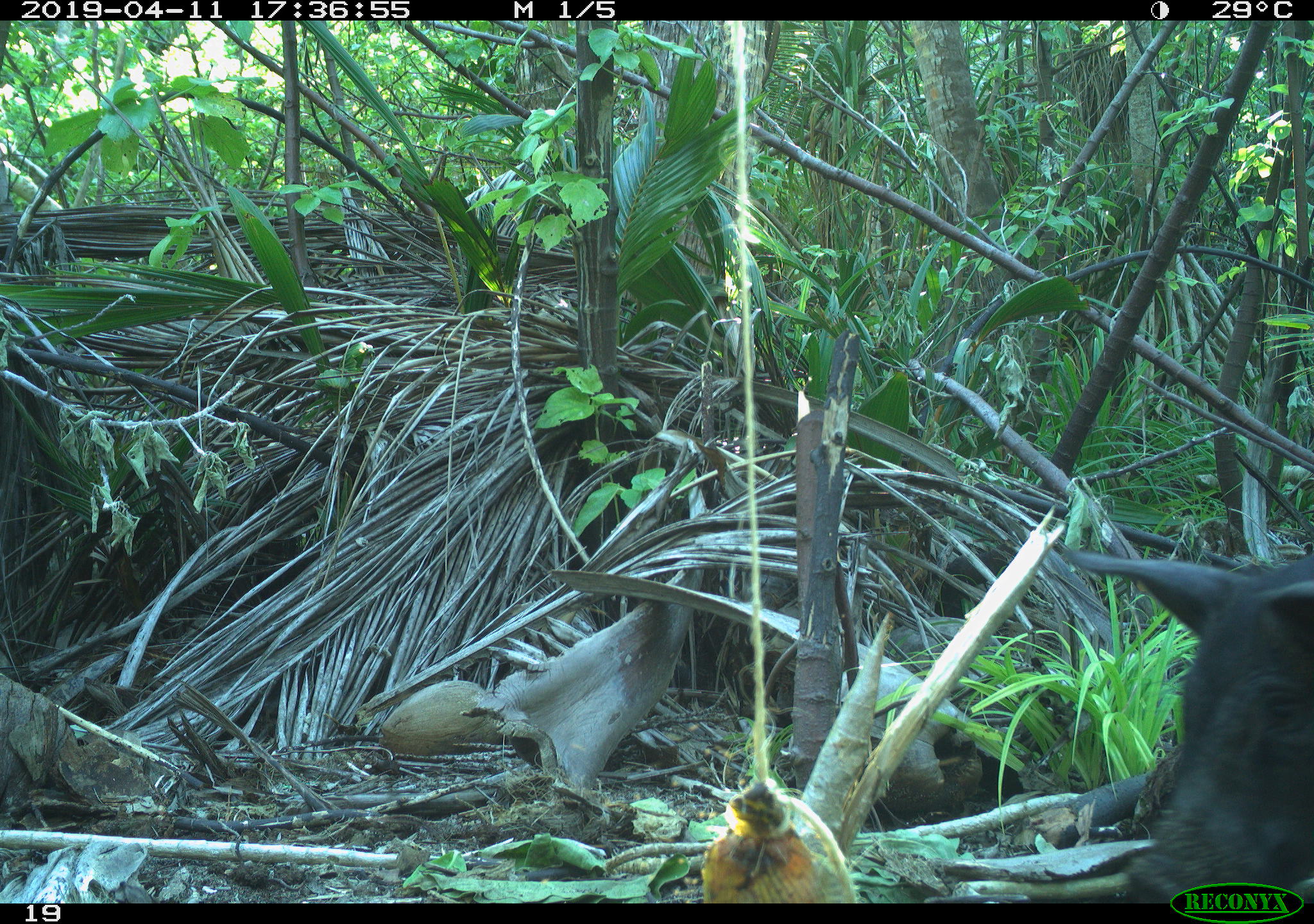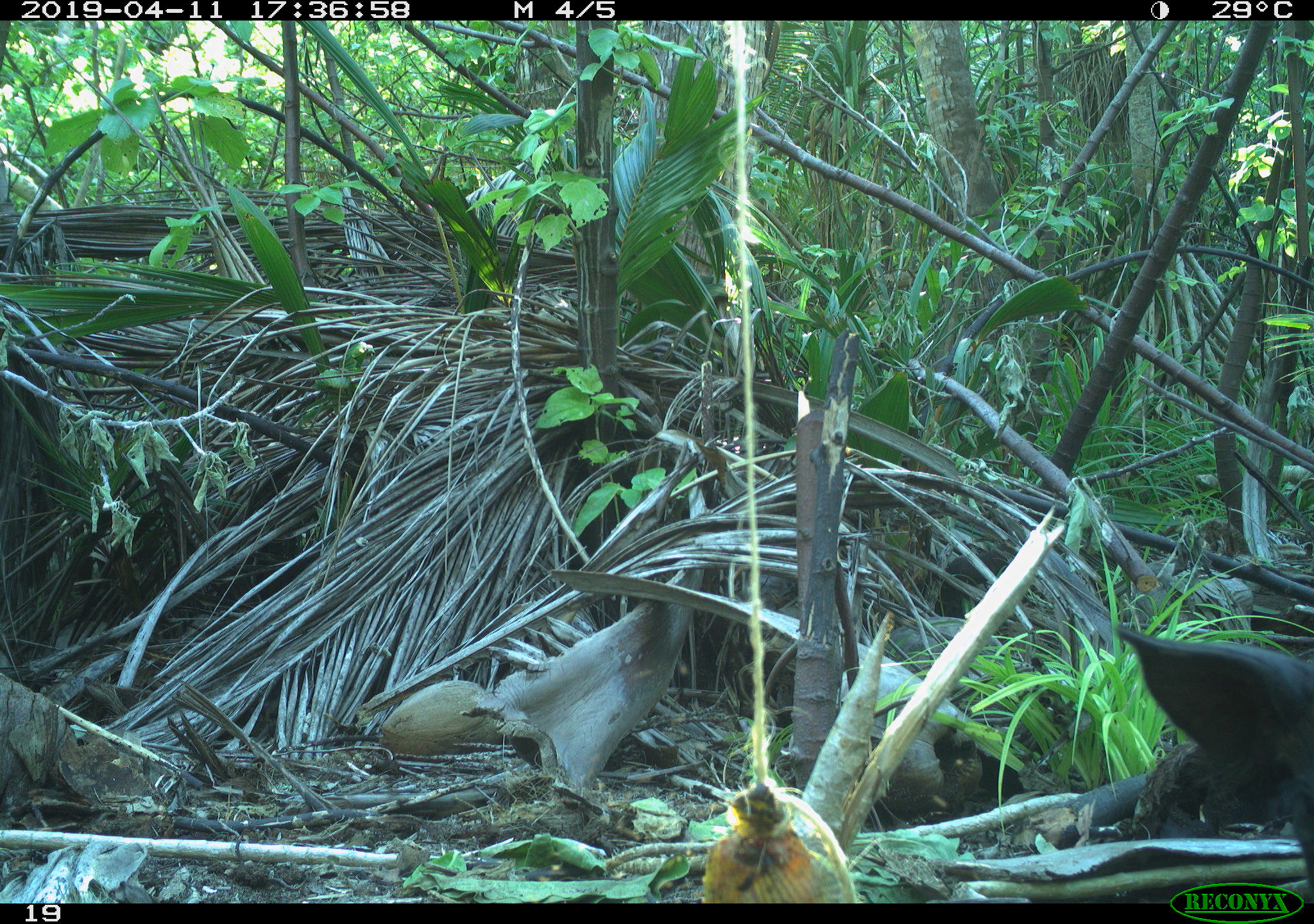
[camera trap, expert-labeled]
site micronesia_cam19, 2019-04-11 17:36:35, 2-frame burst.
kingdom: Animalia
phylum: Chordata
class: Mammalia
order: Artiodactyla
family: Suidae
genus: Sus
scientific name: Sus scrofa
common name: pig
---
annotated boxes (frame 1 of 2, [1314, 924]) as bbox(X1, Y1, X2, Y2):
pig: bbox(1041, 529, 1314, 882)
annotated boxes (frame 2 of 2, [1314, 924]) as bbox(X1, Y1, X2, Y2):
pig: bbox(1104, 616, 1310, 877)